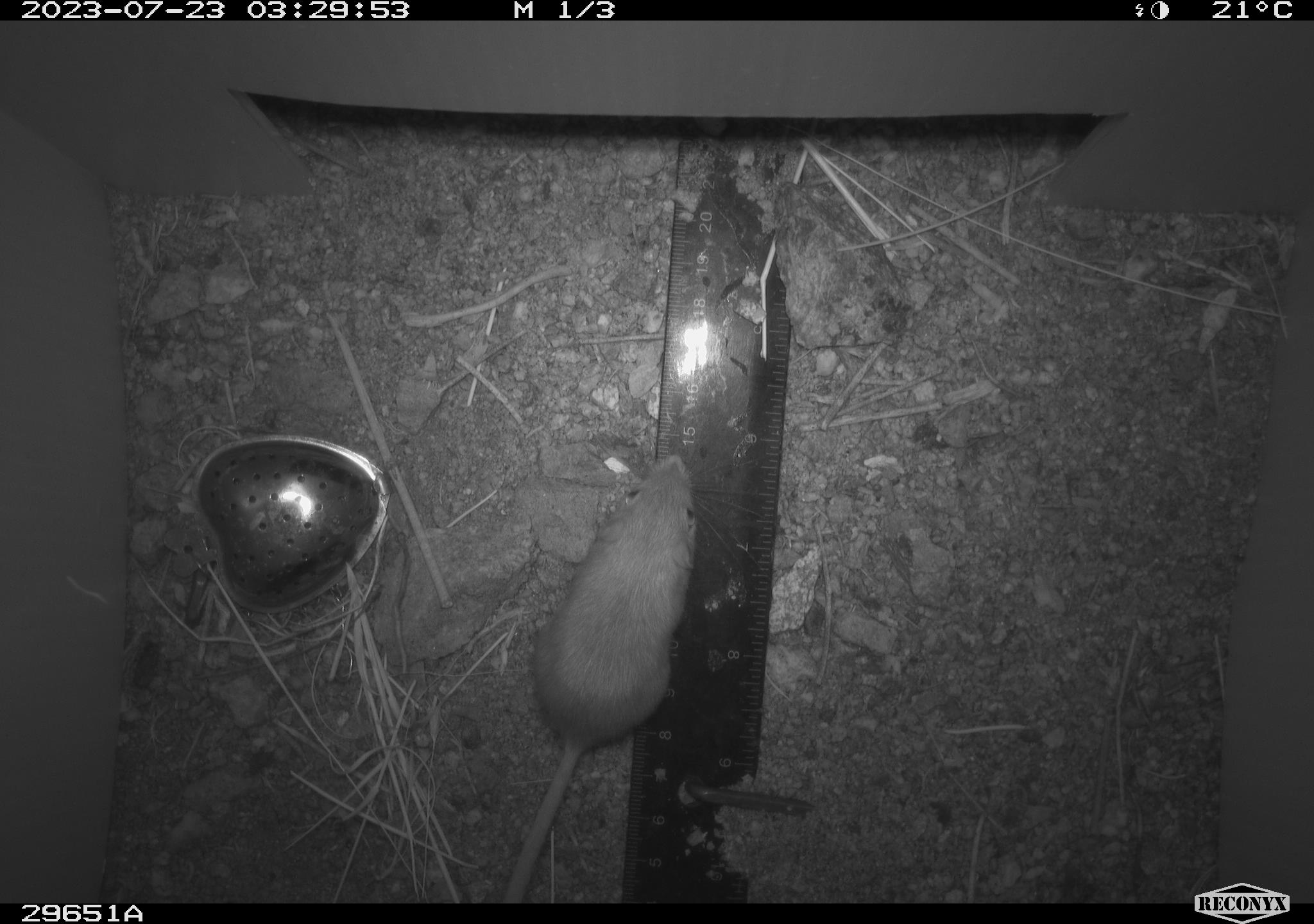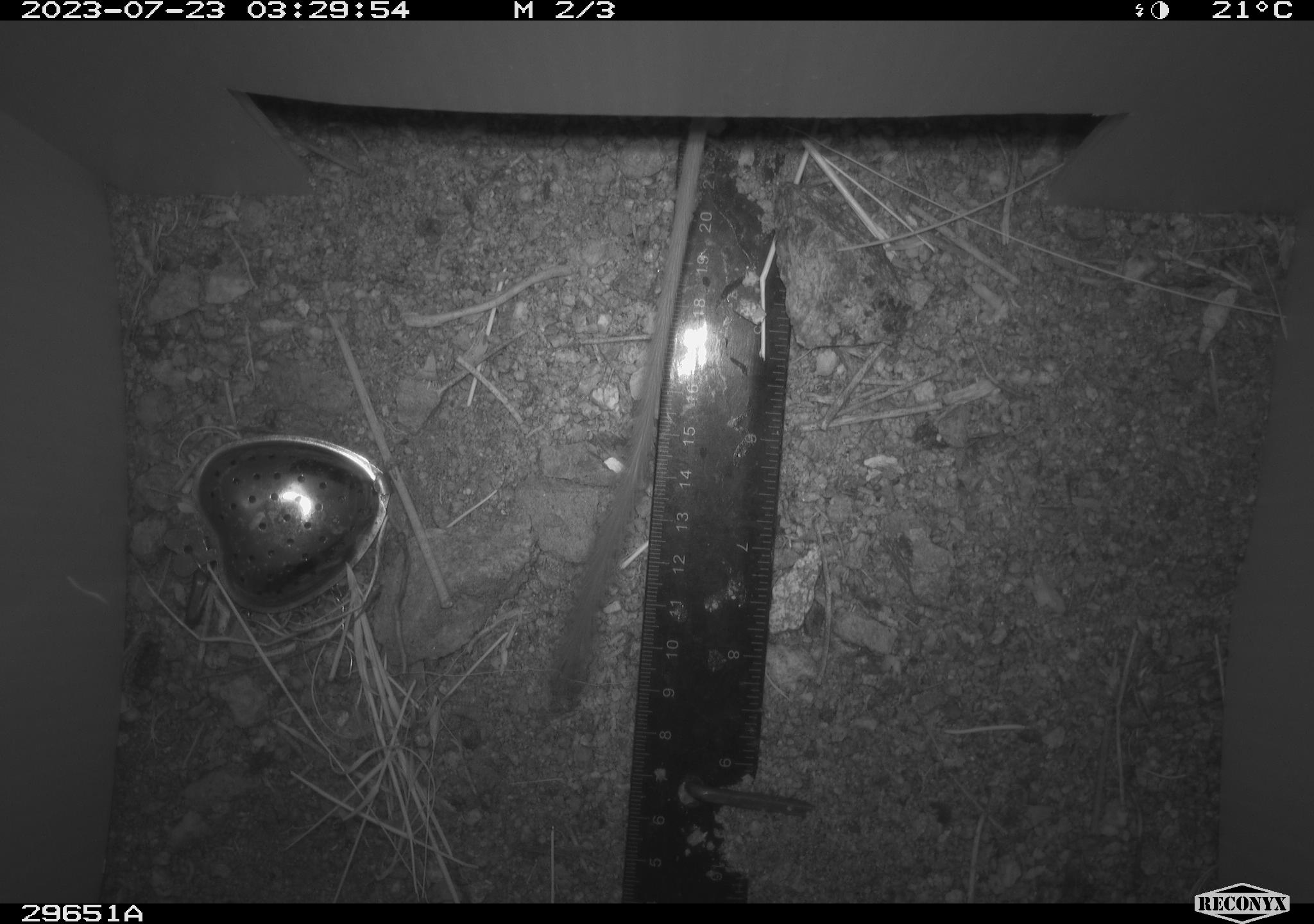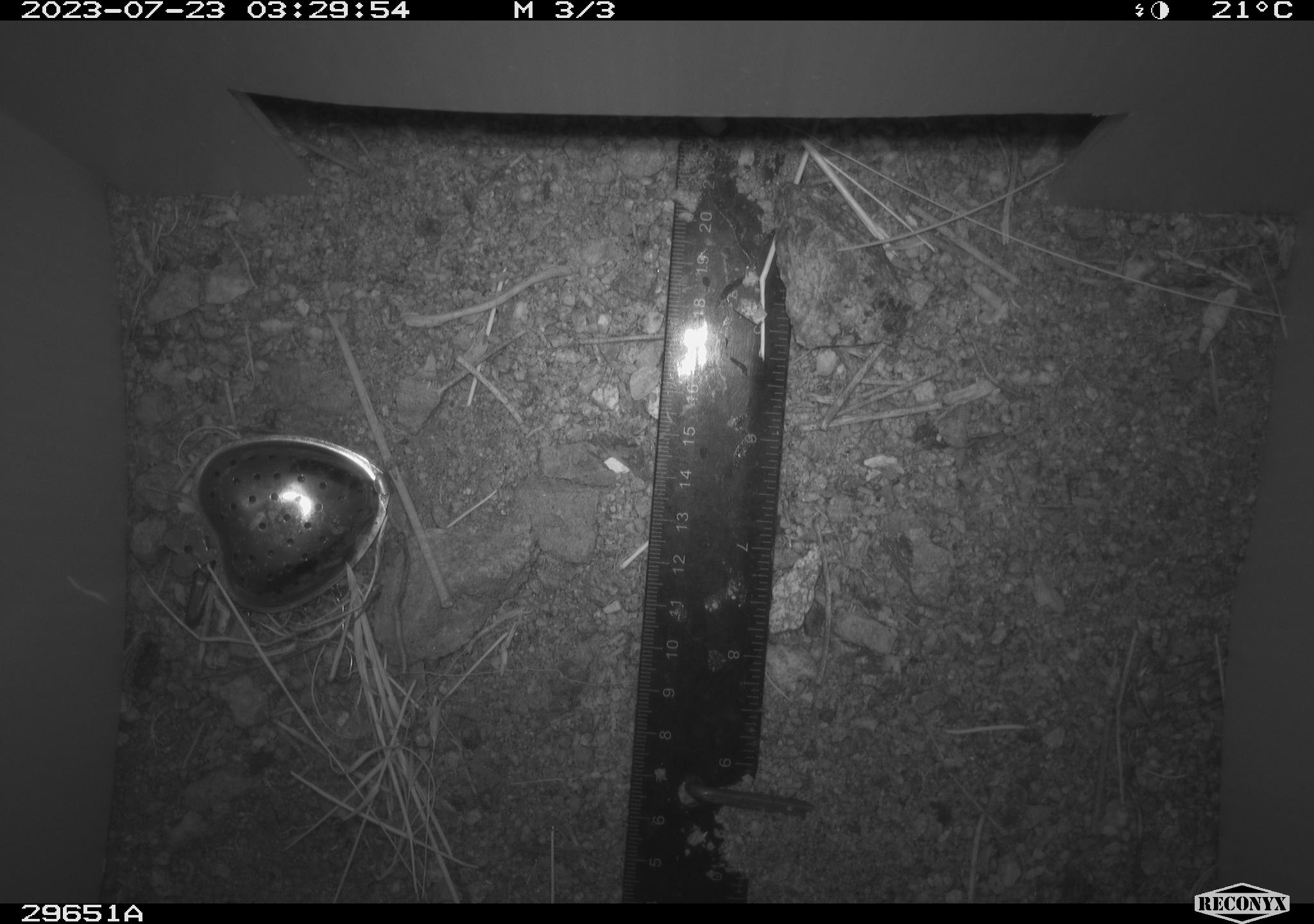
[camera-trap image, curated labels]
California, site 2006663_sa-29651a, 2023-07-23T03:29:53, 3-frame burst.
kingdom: Animalia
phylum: Chordata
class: Mammalia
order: Rodentia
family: Heteromyidae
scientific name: Heteromyidae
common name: kangaroo rats and pocket mice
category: heteromyidae family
Heteromyidae family (kangaroo rats and pocket mice) (Heteromyidae).